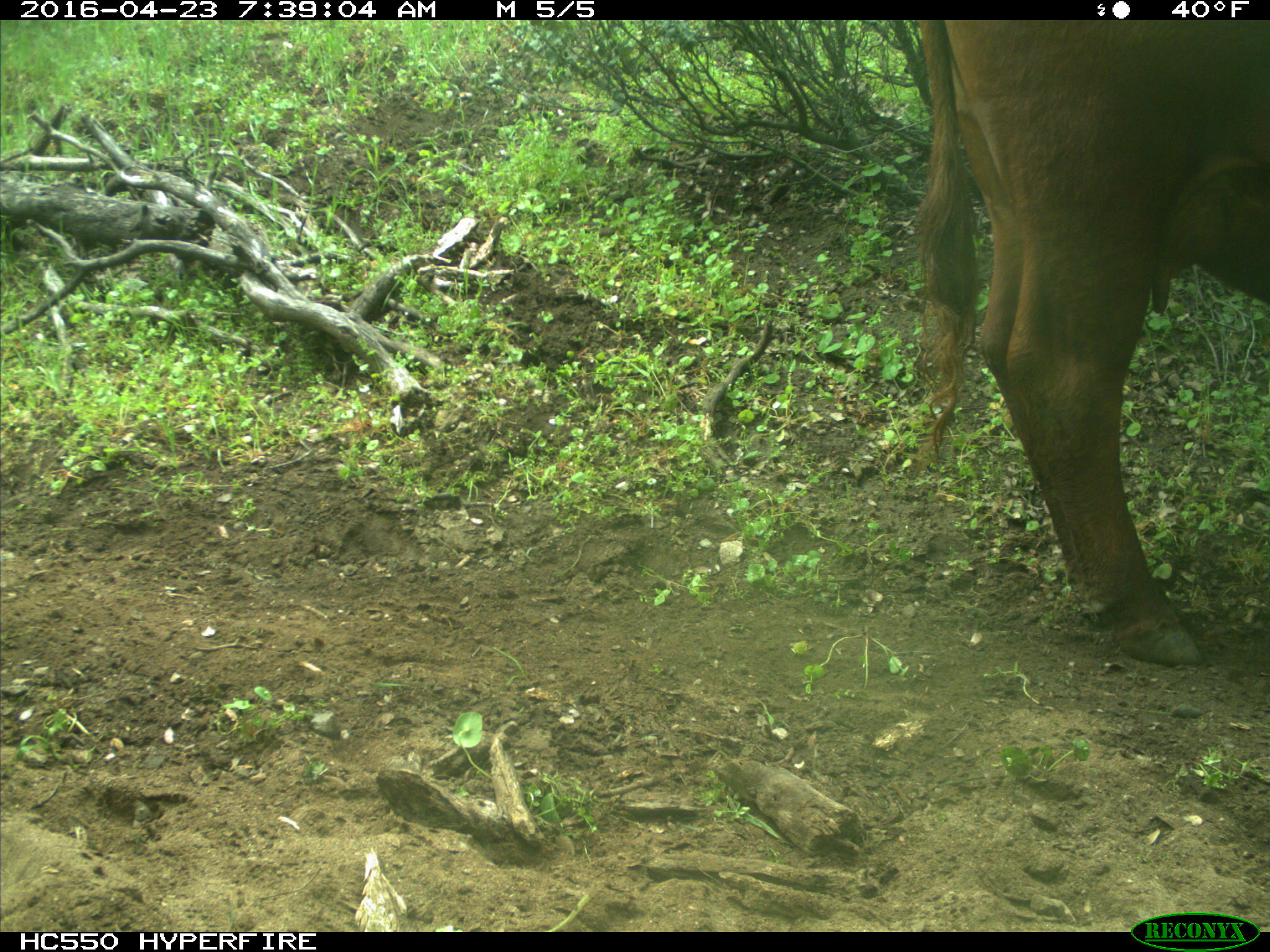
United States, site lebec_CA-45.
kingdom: Animalia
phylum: Chordata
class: Mammalia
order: Artiodactyla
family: Bovidae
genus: Bos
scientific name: Bos taurus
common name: domestic cow